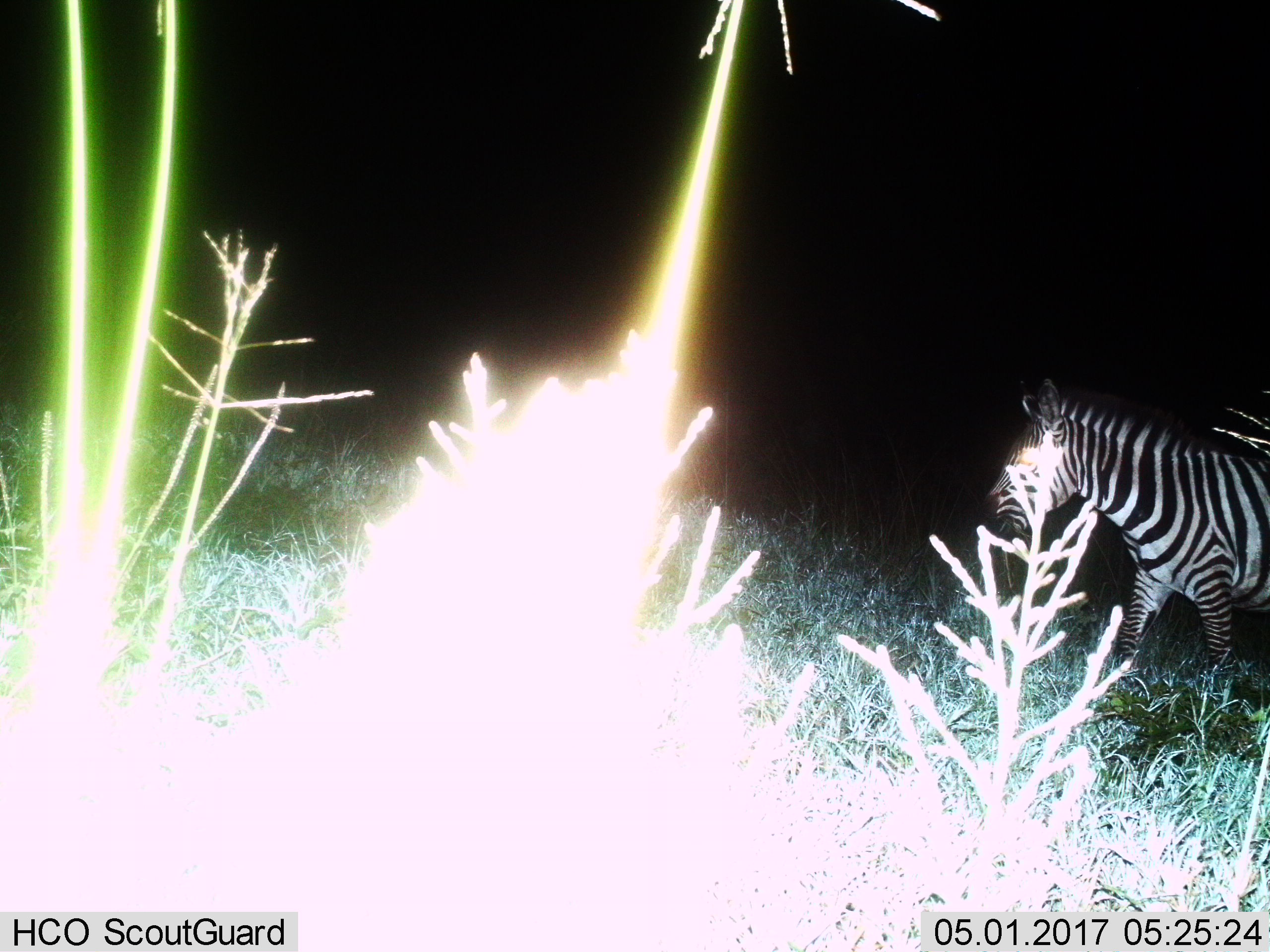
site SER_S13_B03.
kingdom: Animalia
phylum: Chordata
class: Mammalia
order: Perissodactyla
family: Equidae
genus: Equus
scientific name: Equus quagga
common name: plains zebra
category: zebraplains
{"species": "zebraplains (plains zebra) (Equus quagga)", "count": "1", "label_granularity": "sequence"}